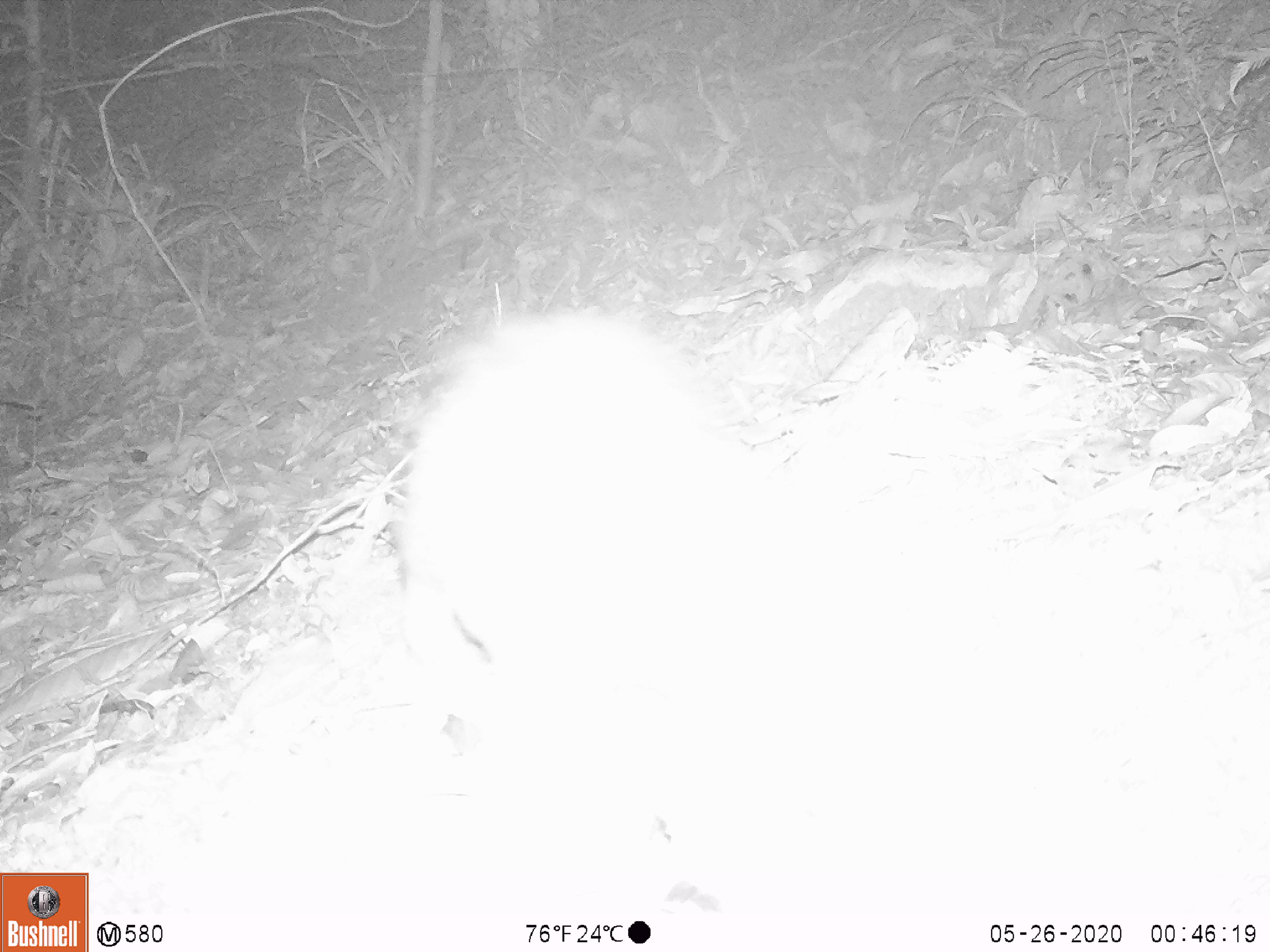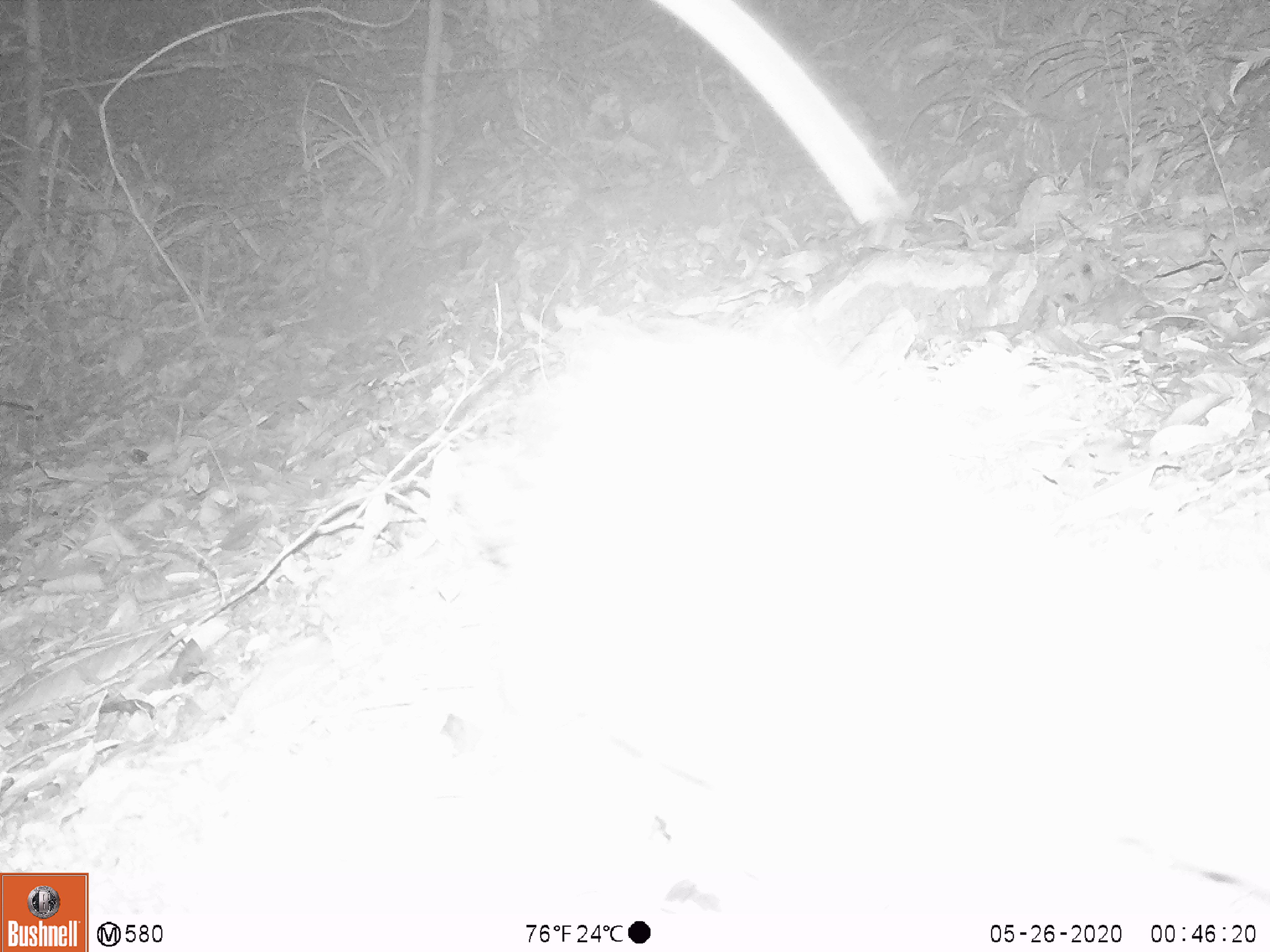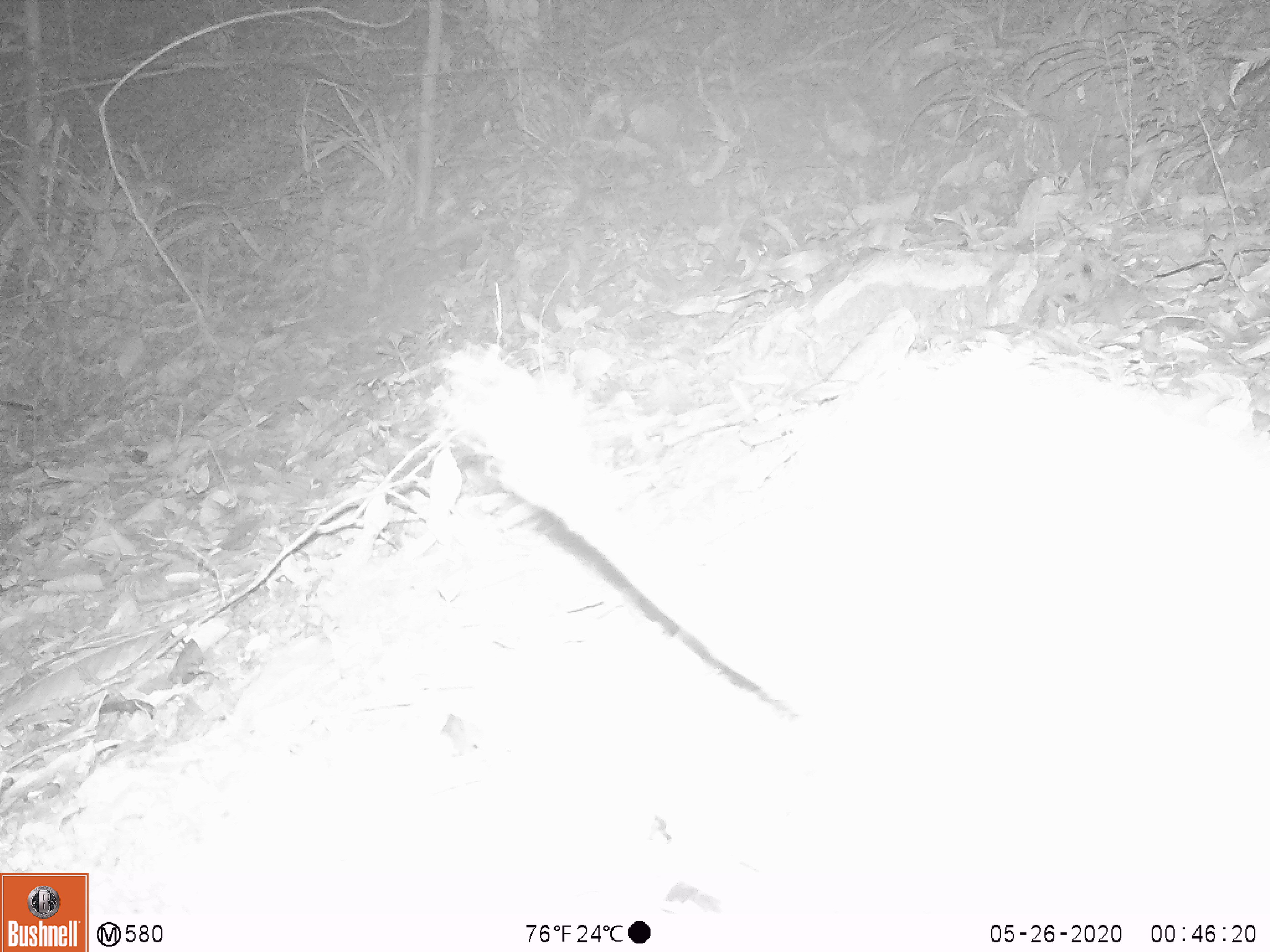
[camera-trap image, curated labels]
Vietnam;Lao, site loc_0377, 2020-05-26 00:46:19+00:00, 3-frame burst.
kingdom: Animalia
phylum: Chordata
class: Mammalia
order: Rodentia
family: Hystricidae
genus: Atherurus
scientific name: Atherurus macrourus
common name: asiatic brush-tailed porcupine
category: asiatic brush tailed porcupine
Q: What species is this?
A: Asiatic brush tailed porcupine (asiatic brush-tailed porcupine) (Atherurus macrourus).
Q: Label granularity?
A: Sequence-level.